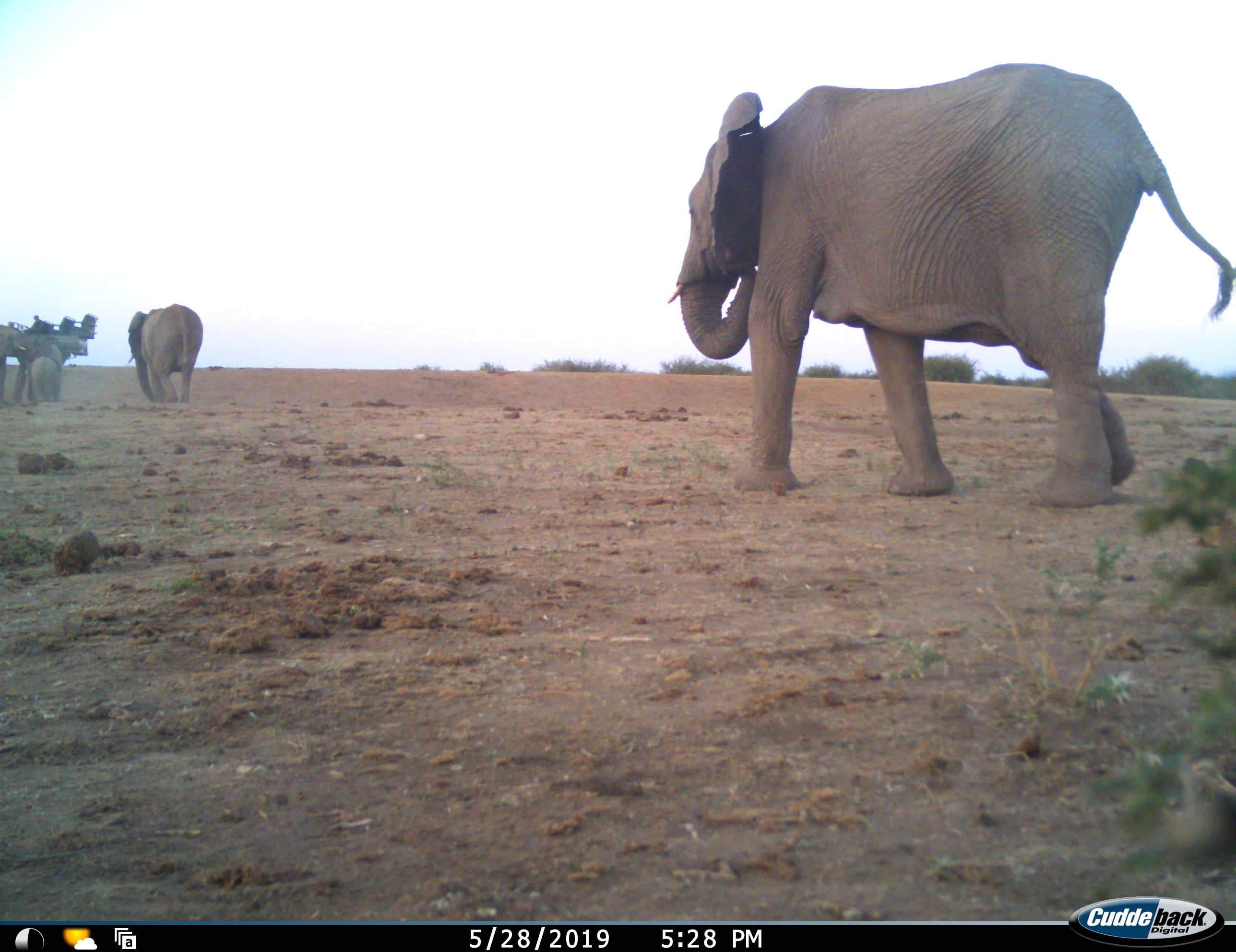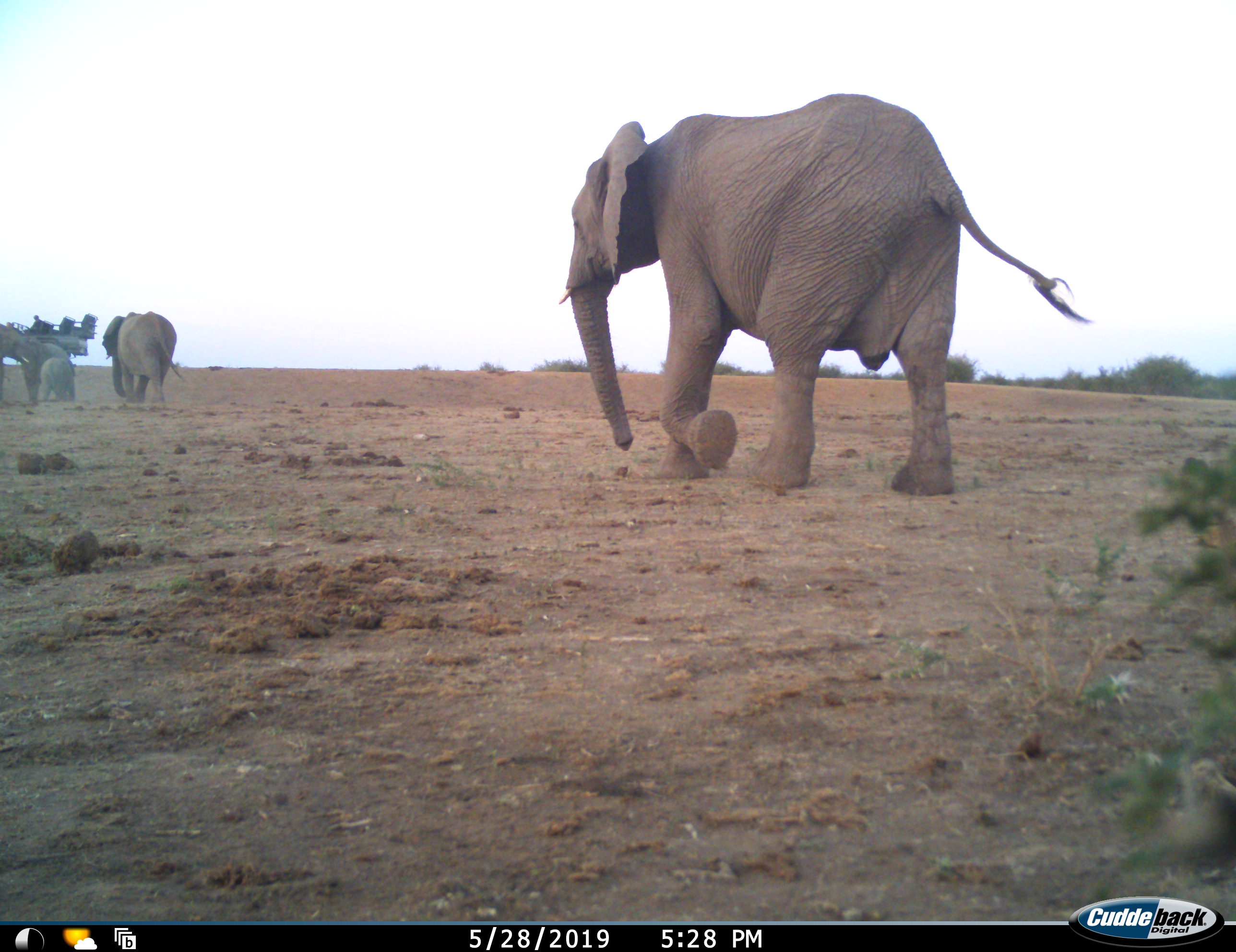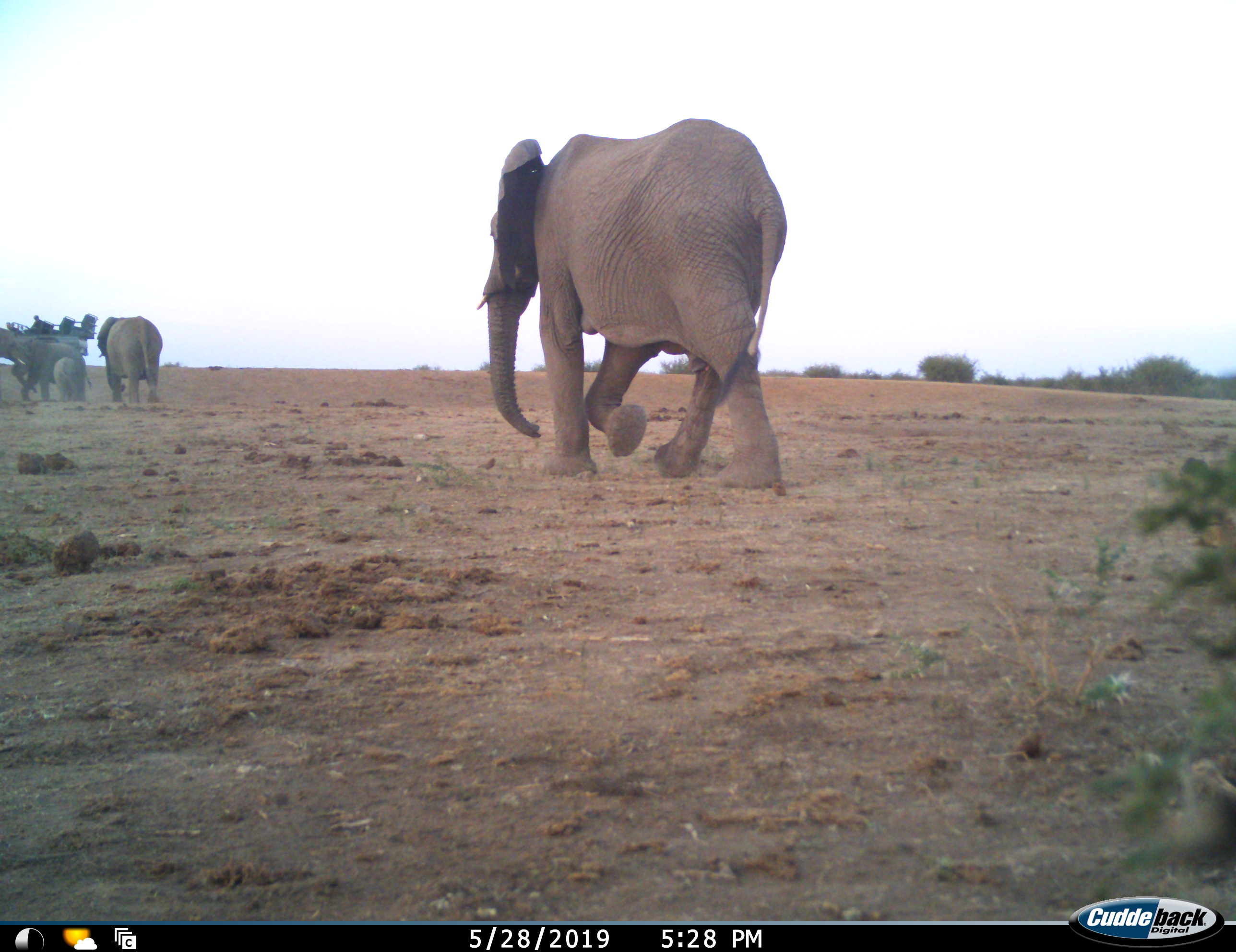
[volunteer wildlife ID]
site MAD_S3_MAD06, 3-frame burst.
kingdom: Animalia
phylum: Chordata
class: Mammalia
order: Proboscidea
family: Elephantidae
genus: Loxodonta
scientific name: Loxodonta africana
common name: african bush elephant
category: elephant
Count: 4.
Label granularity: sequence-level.